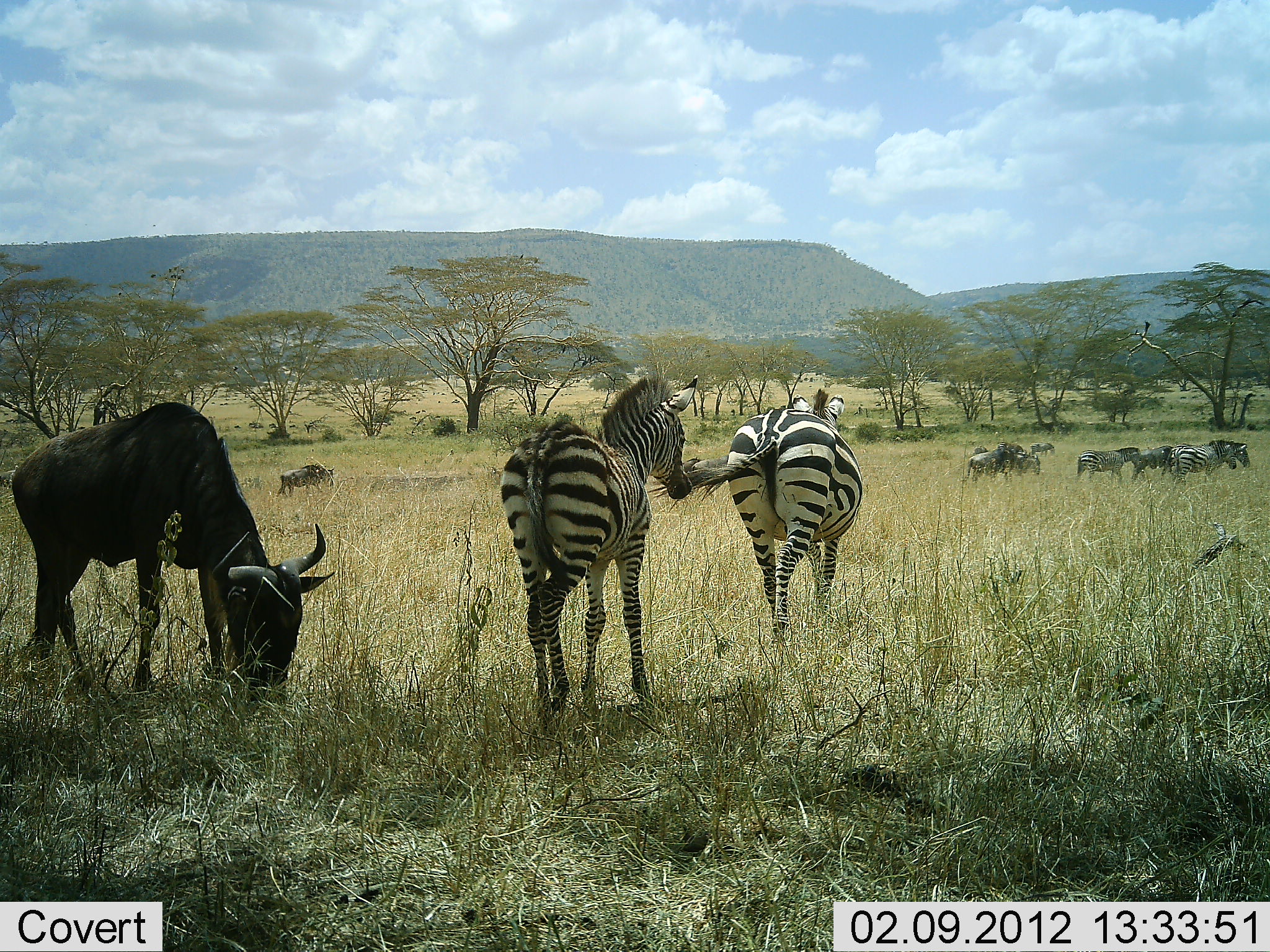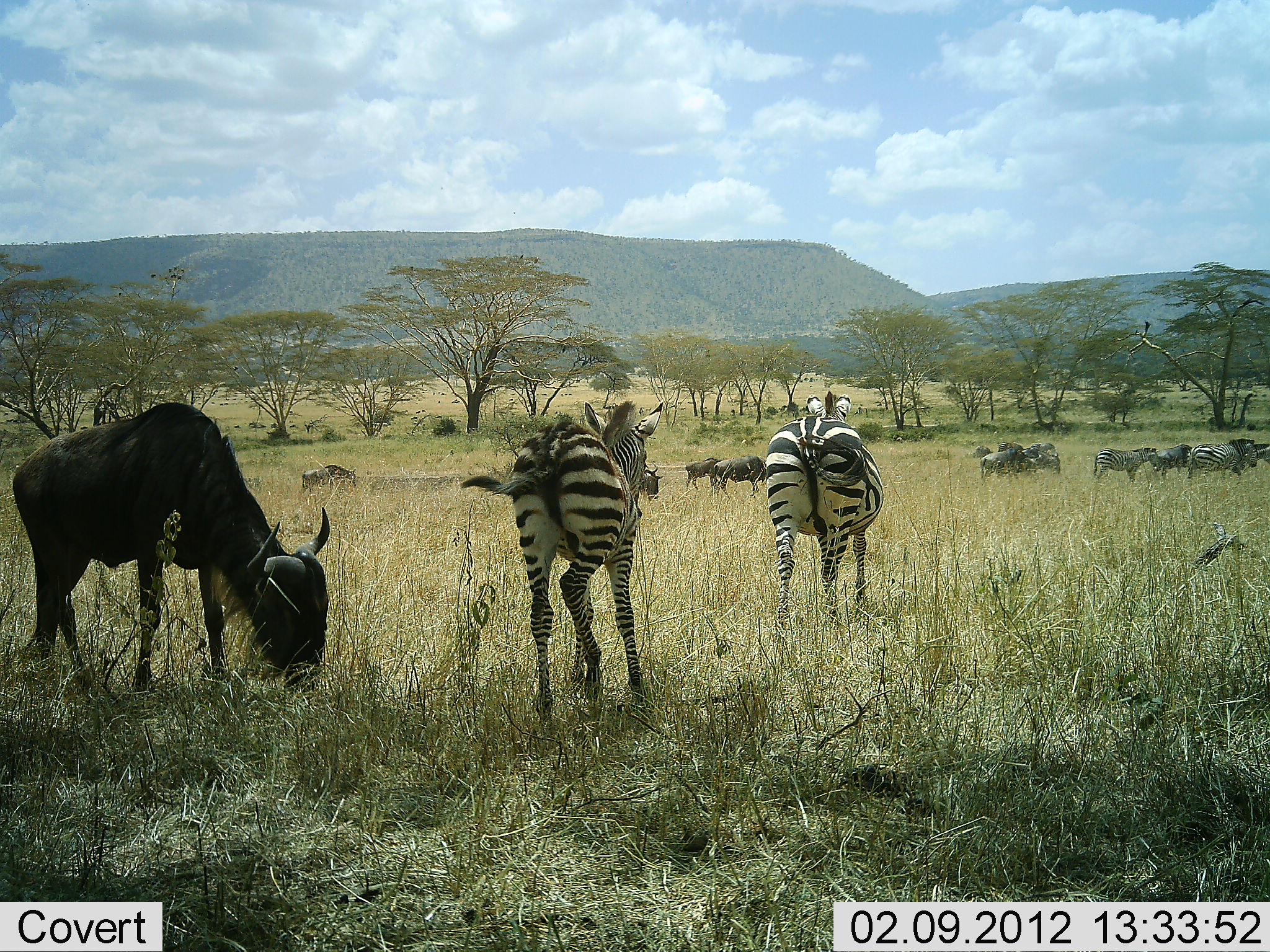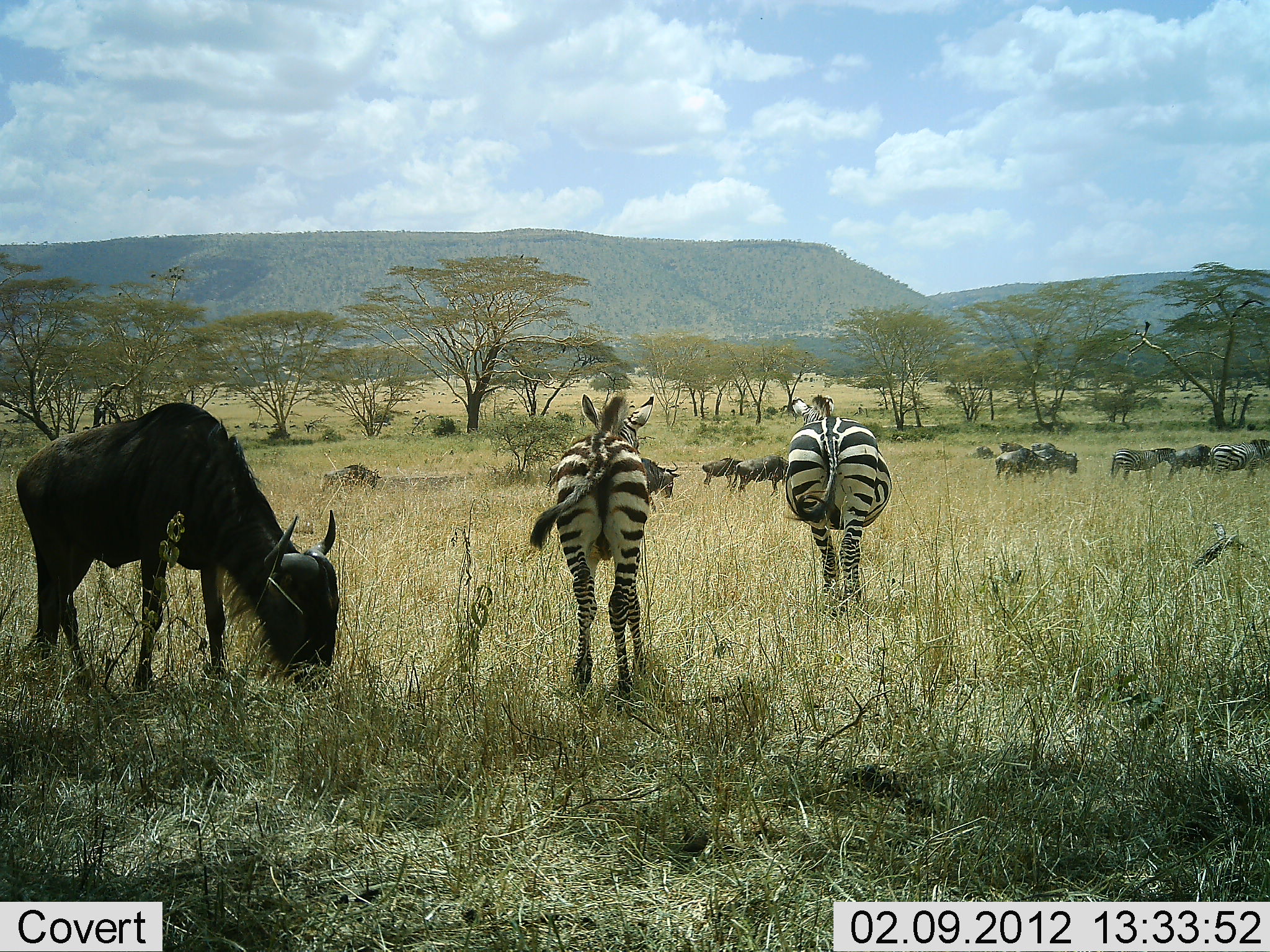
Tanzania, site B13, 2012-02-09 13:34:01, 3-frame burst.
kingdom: Animalia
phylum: Chordata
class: Mammalia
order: Artiodactyla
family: Bovidae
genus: Connochaetes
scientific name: Connochaetes taurinus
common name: blue wildebeest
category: wildebeest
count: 8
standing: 35%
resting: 0%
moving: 65%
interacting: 6%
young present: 0%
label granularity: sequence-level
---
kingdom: Animalia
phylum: Chordata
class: Mammalia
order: Perissodactyla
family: Equidae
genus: Equus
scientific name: Equus quagga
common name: plains zebra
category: zebra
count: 5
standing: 21%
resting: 5%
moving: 100%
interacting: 5%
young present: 21%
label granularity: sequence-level